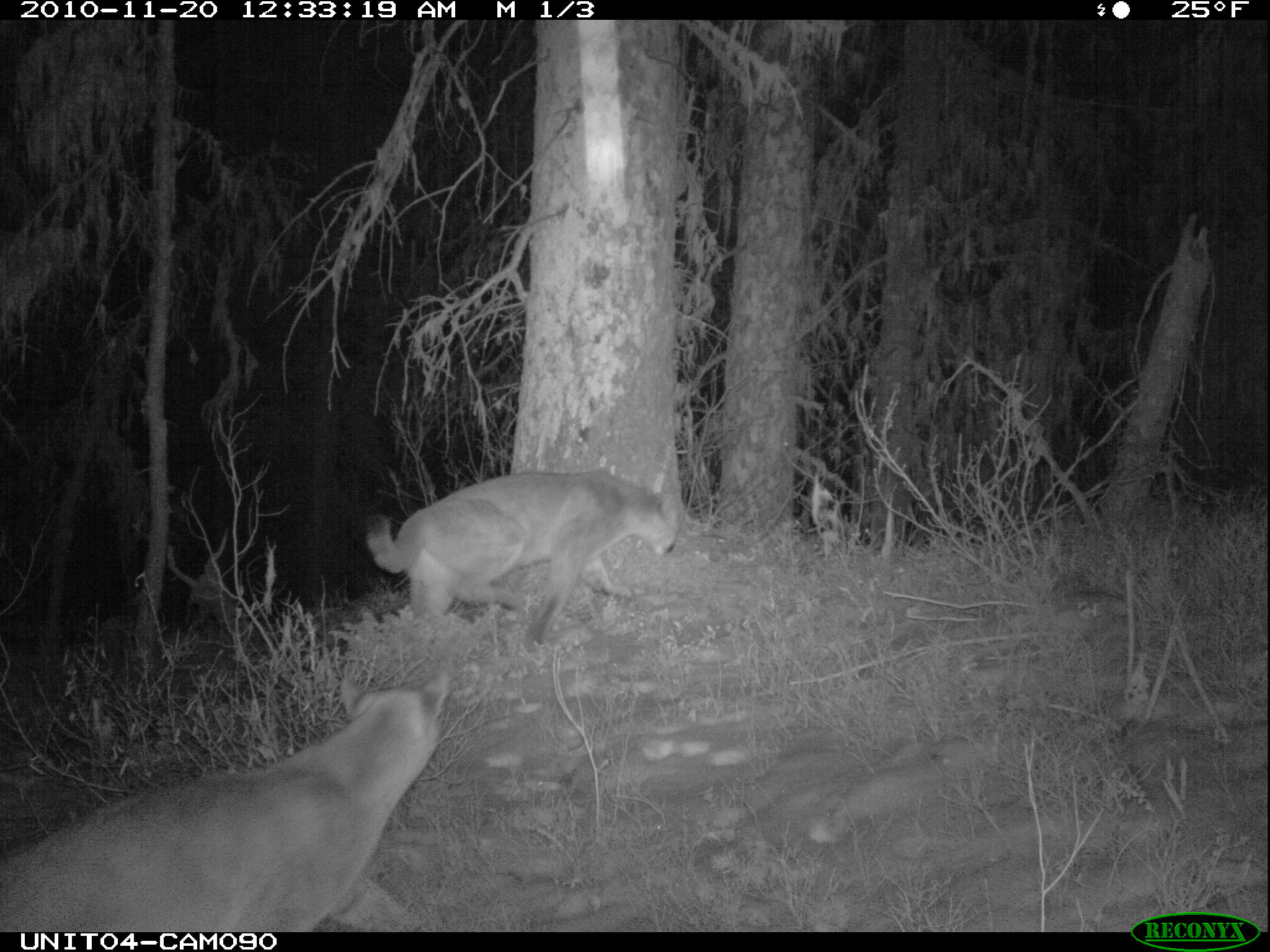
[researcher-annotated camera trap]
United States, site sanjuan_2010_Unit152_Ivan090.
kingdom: Animalia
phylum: Chordata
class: Mammalia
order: Carnivora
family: Felidae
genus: Puma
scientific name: Puma concolor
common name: mountain lion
Puma concolor (mountain lion).